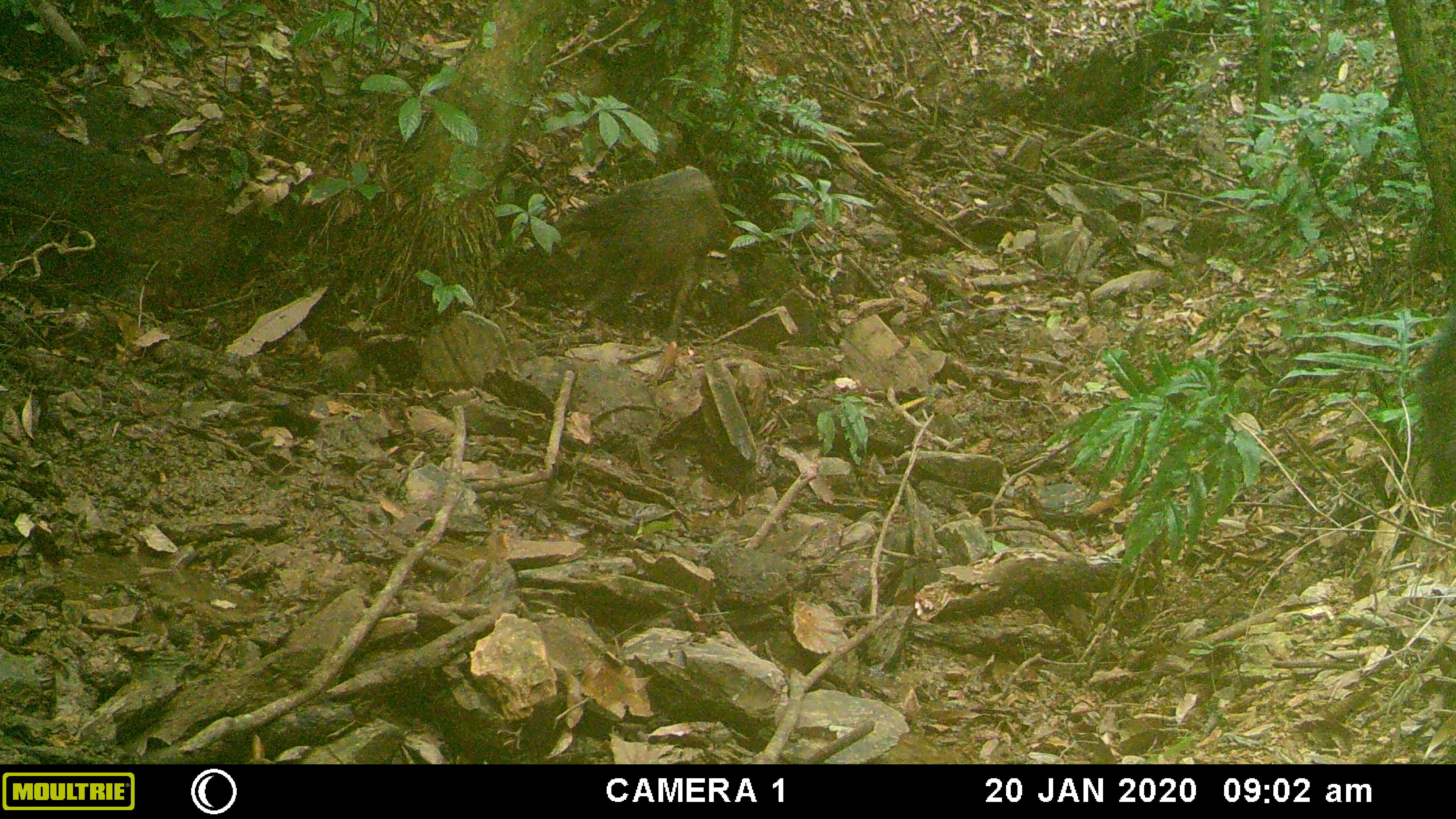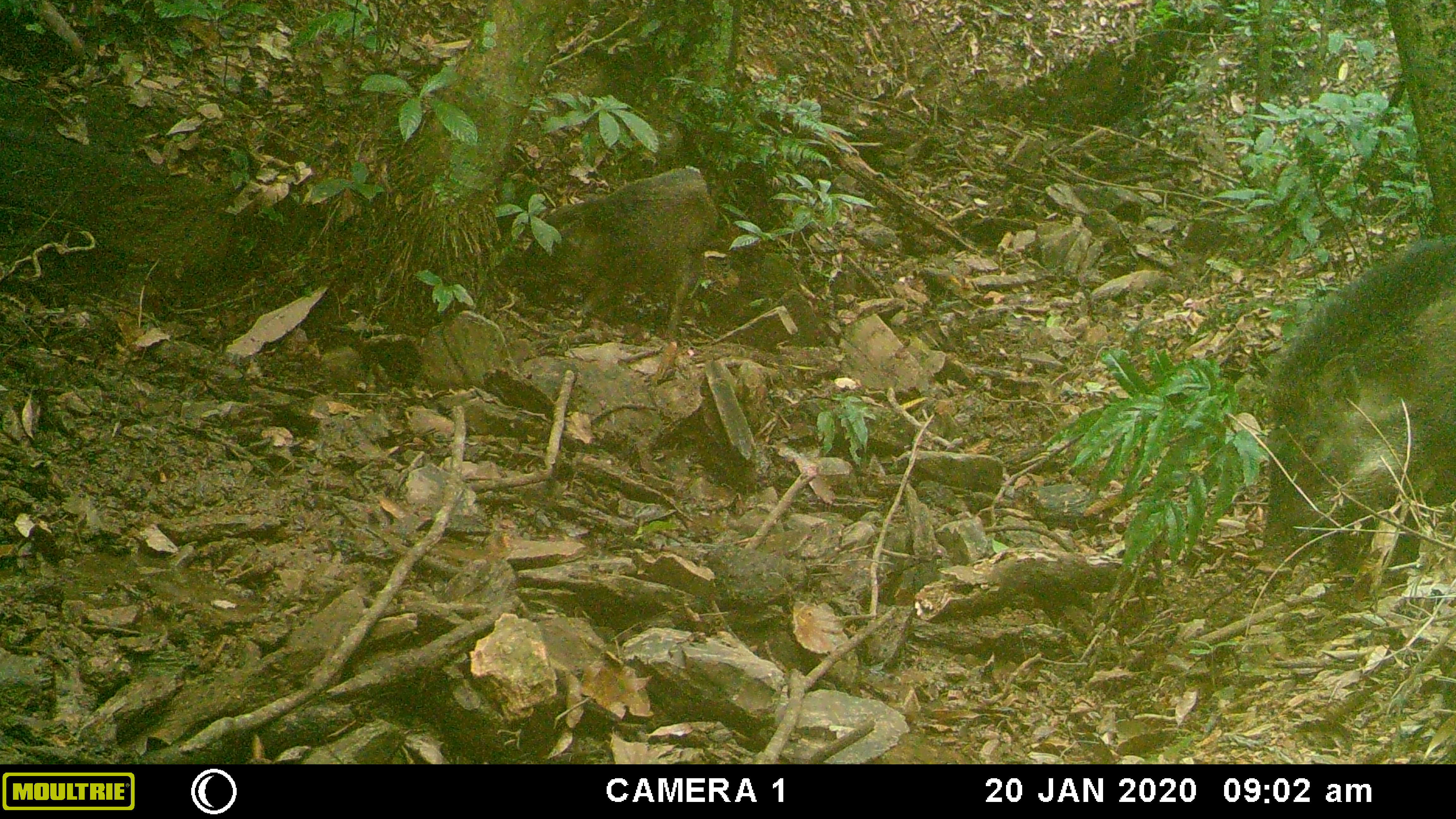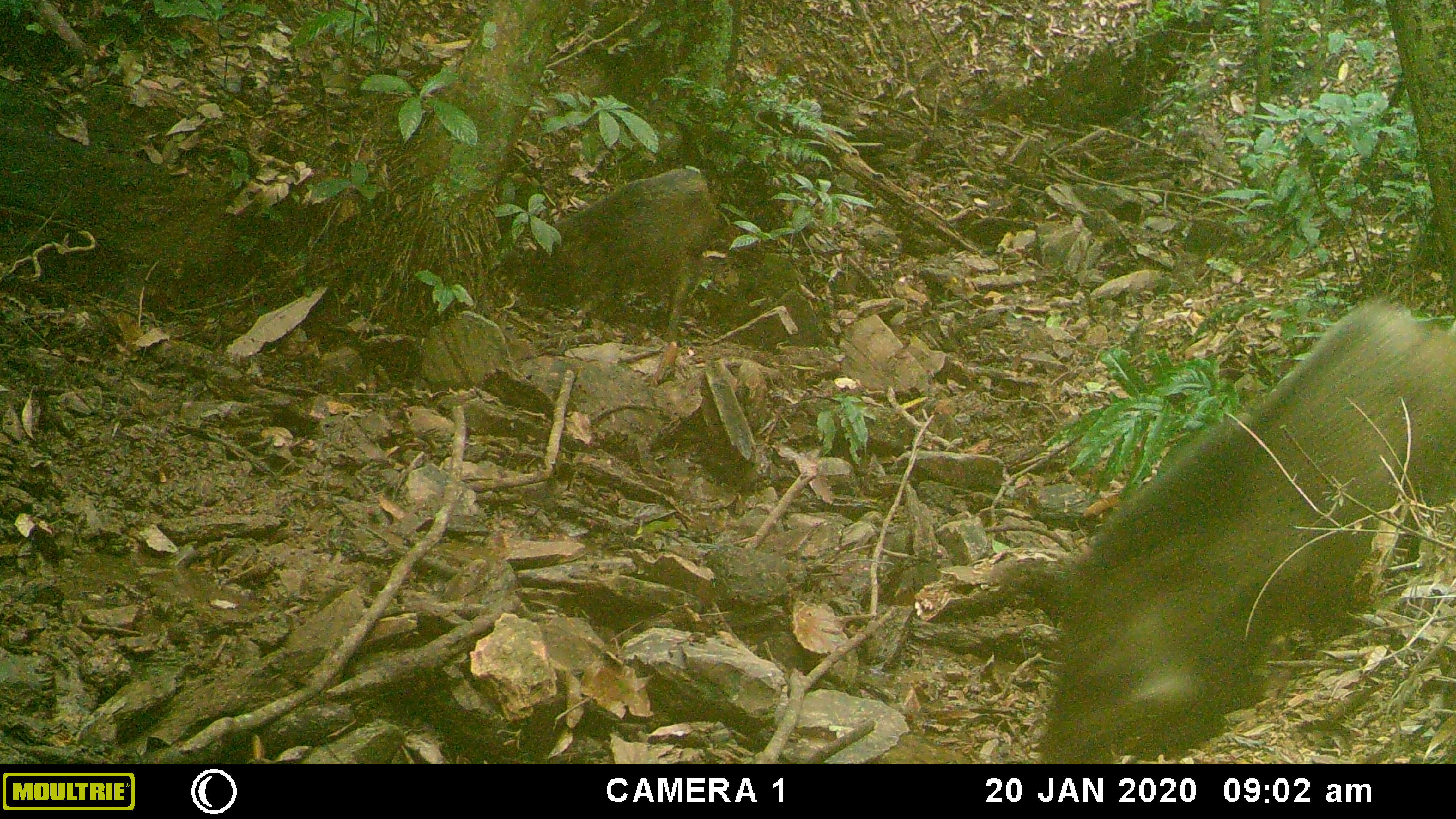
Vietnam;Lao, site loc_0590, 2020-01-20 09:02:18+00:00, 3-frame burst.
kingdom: Animalia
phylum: Chordata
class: Mammalia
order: Artiodactyla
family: Suidae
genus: Sus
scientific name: Sus scrofa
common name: eurasian wild pig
Eurasian wild pig (Sus scrofa). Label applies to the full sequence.